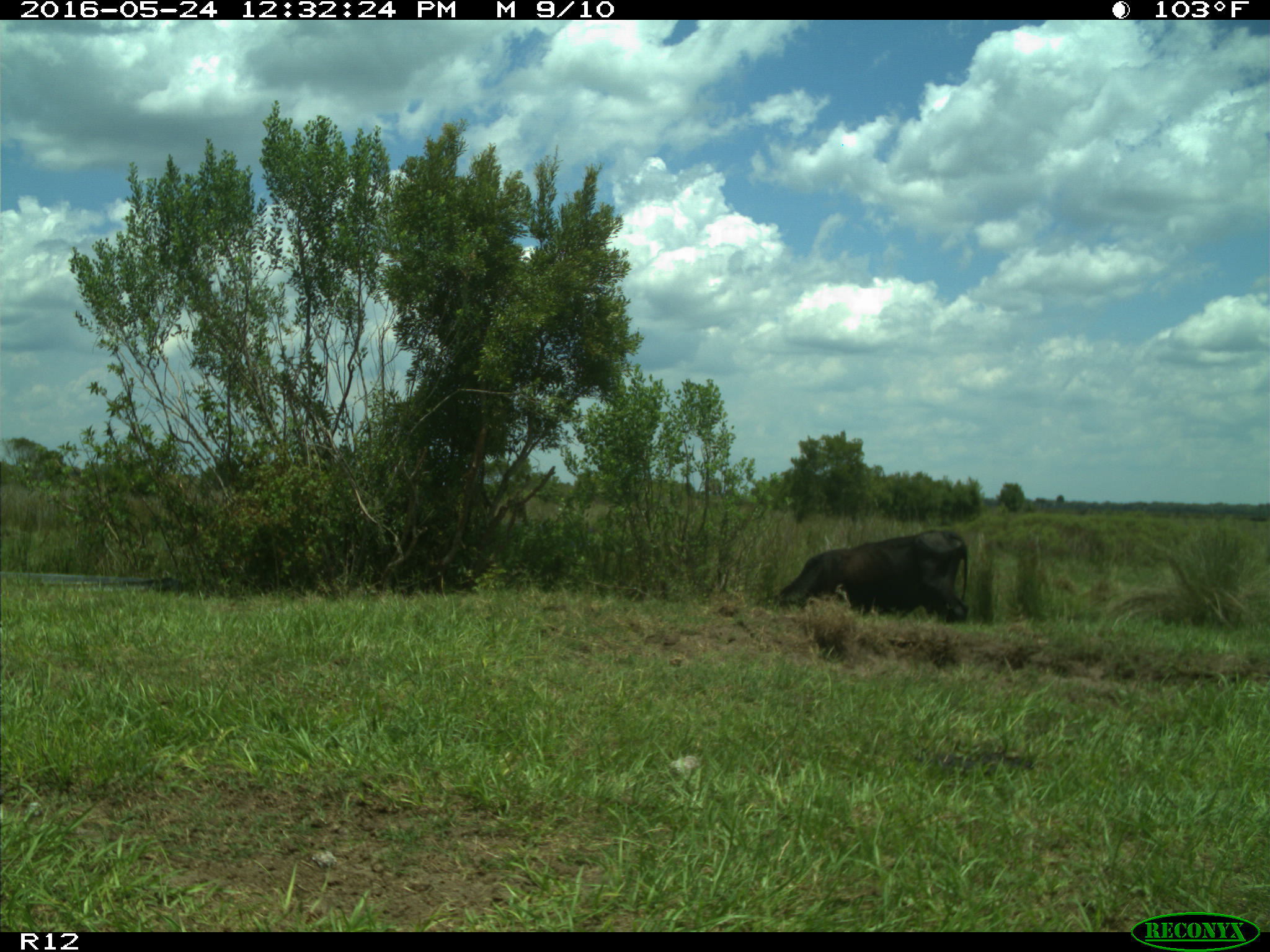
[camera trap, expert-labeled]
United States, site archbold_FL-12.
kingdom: Animalia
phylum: Chordata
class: Mammalia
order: Artiodactyla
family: Bovidae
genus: Bos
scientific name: Bos taurus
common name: domestic cow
Bos taurus (domestic cow).